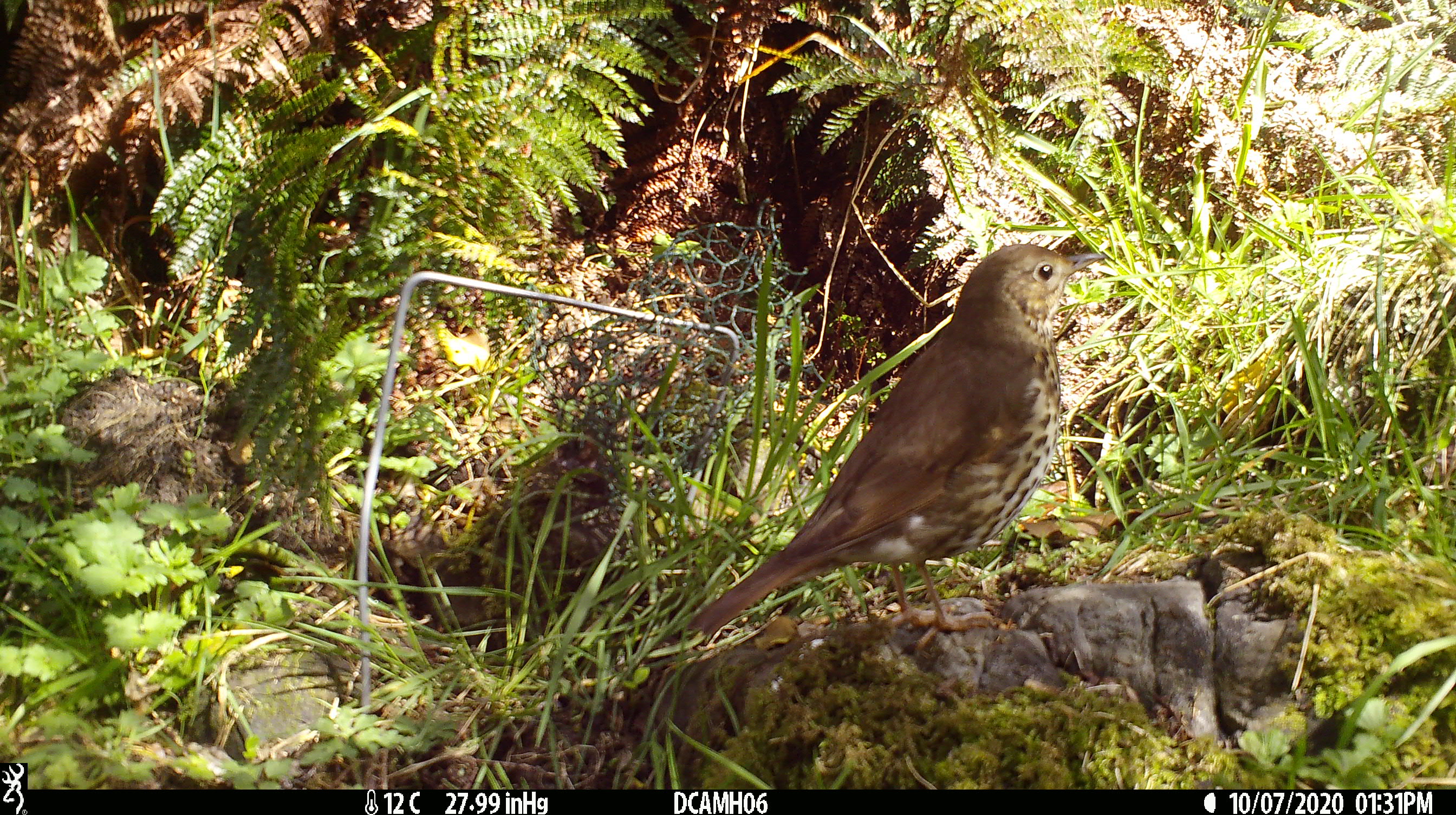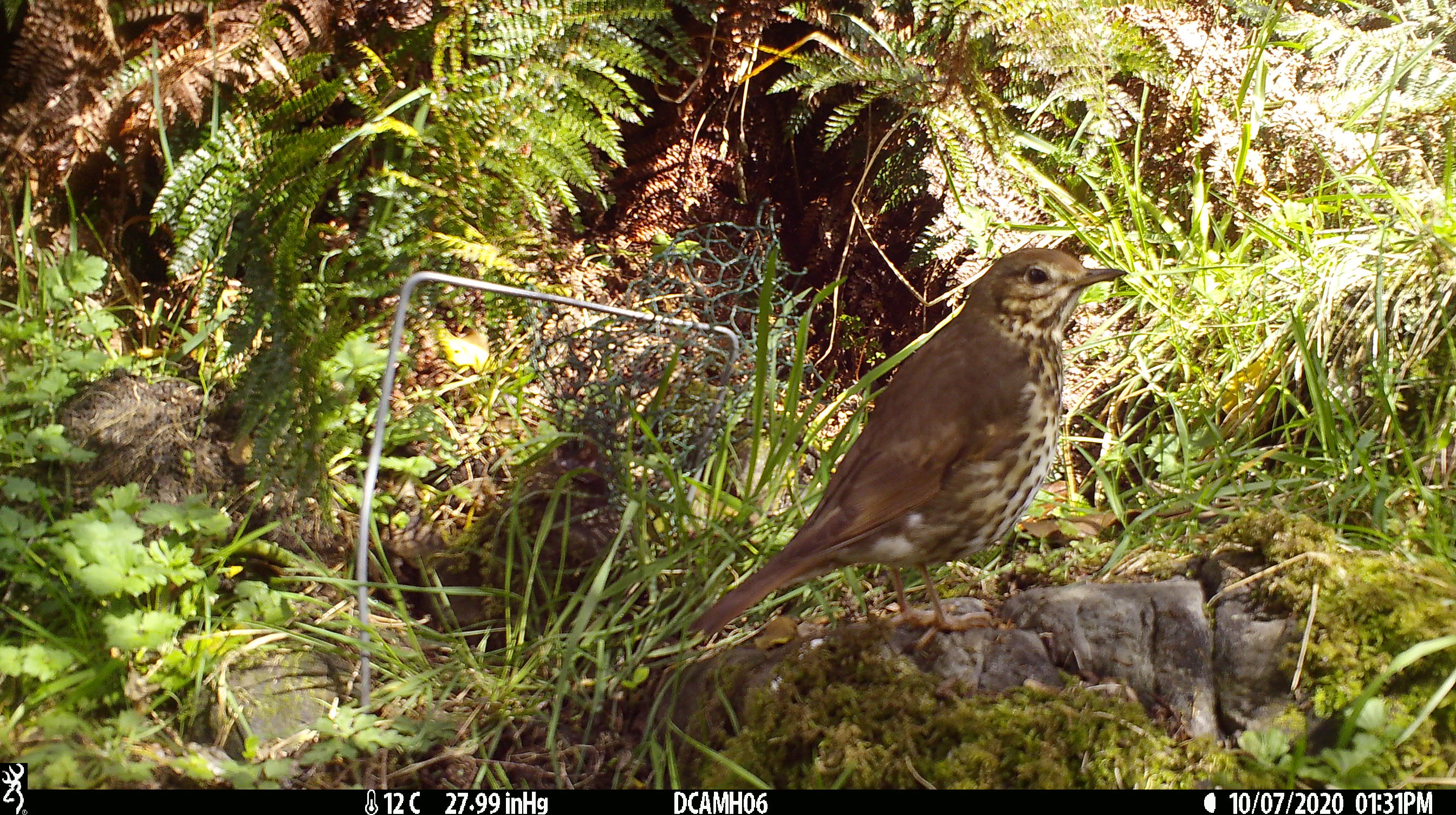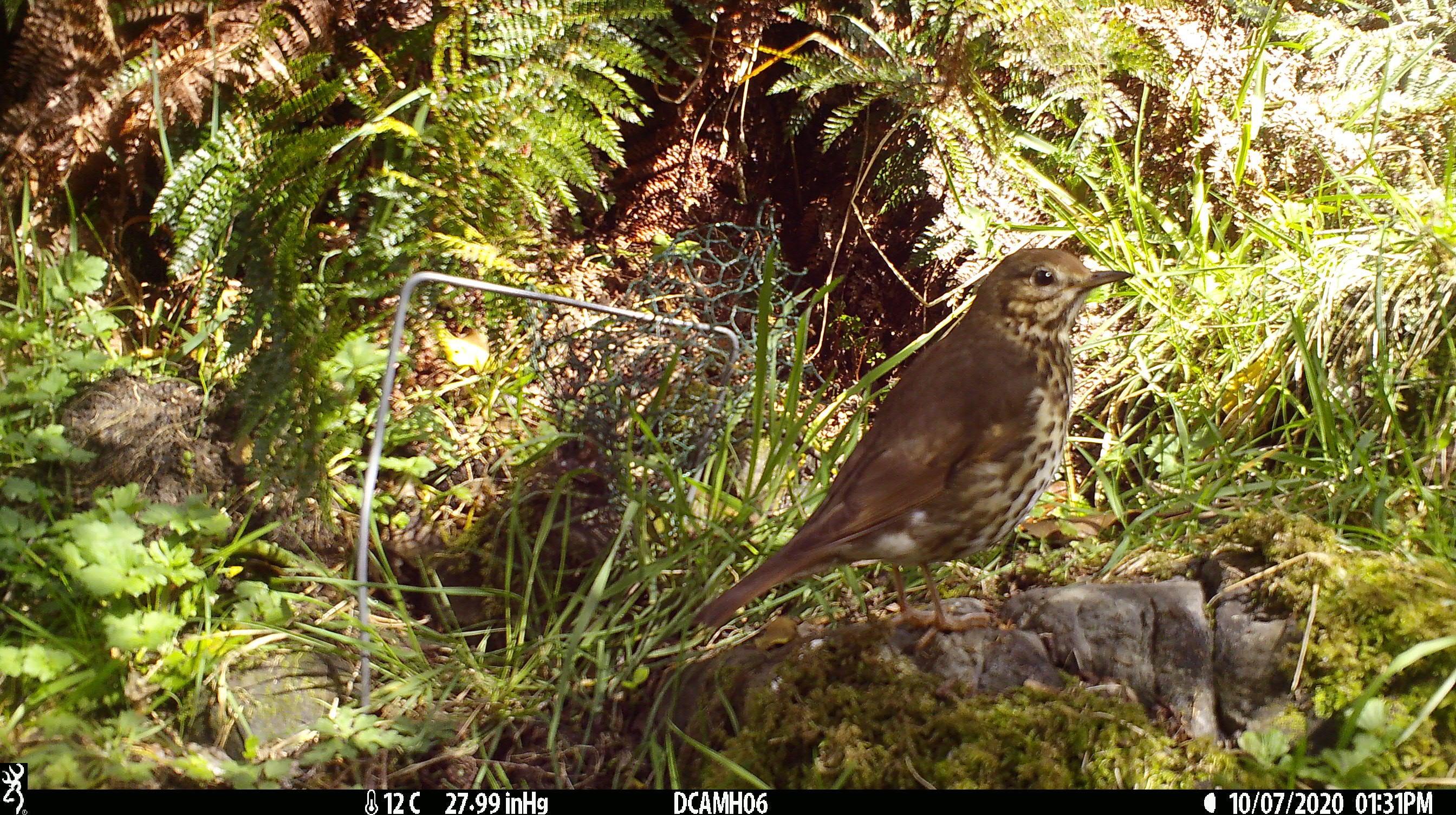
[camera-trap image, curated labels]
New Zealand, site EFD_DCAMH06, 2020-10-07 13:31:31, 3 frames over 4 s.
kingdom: Animalia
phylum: Chordata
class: Aves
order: Passeriformes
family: Turdidae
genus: Turdus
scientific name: Turdus philomelos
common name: song thrush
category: thrush